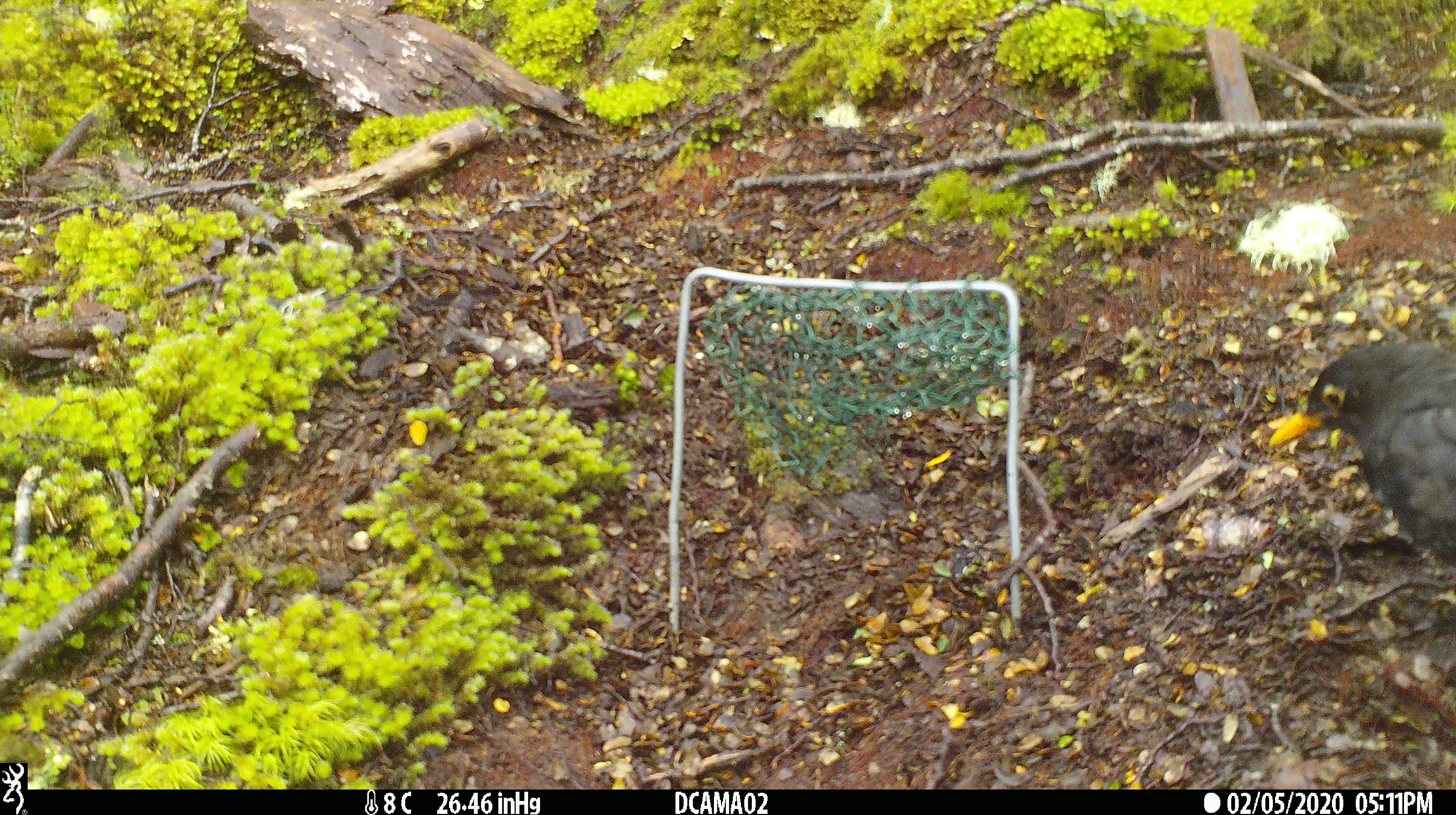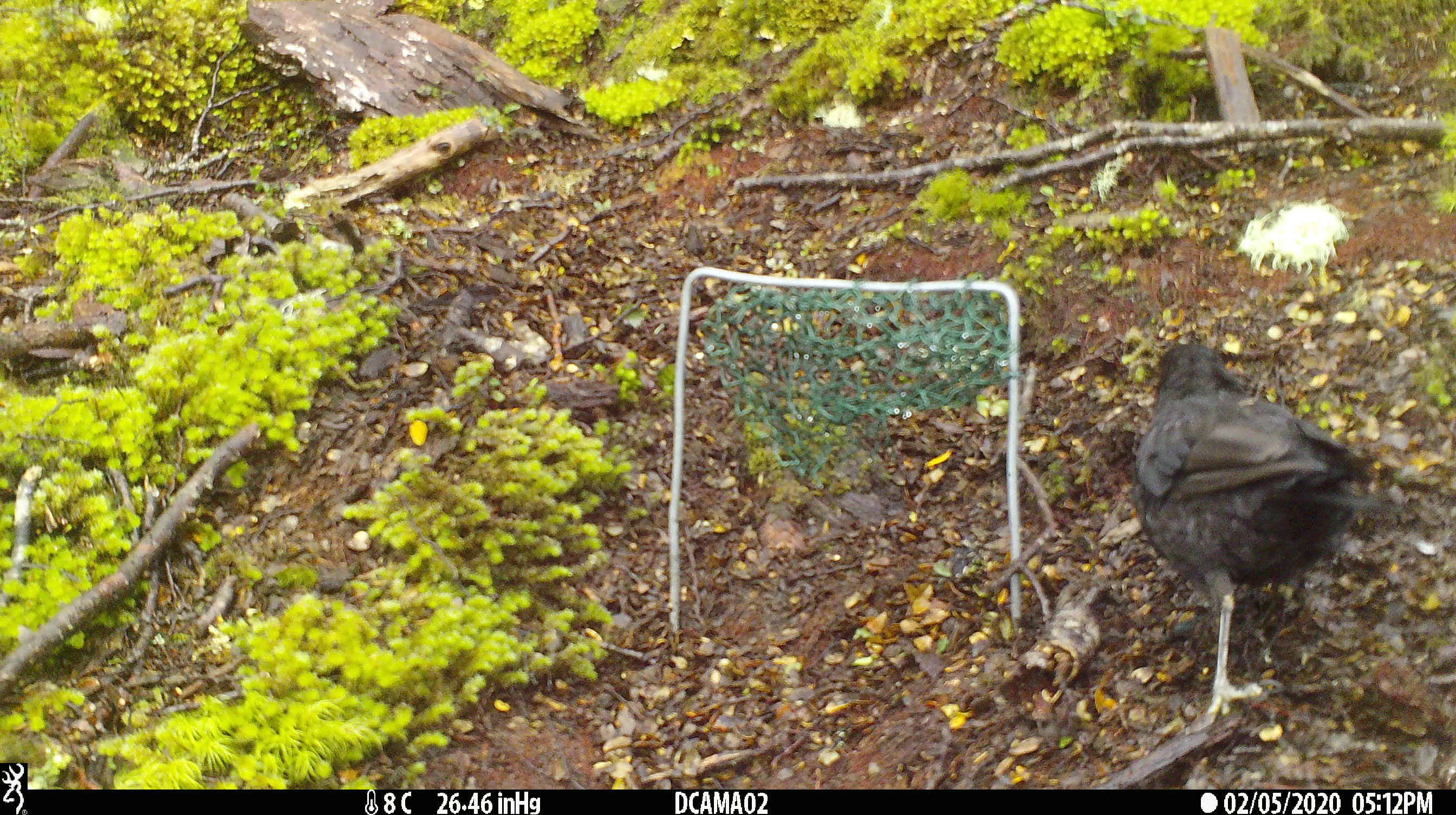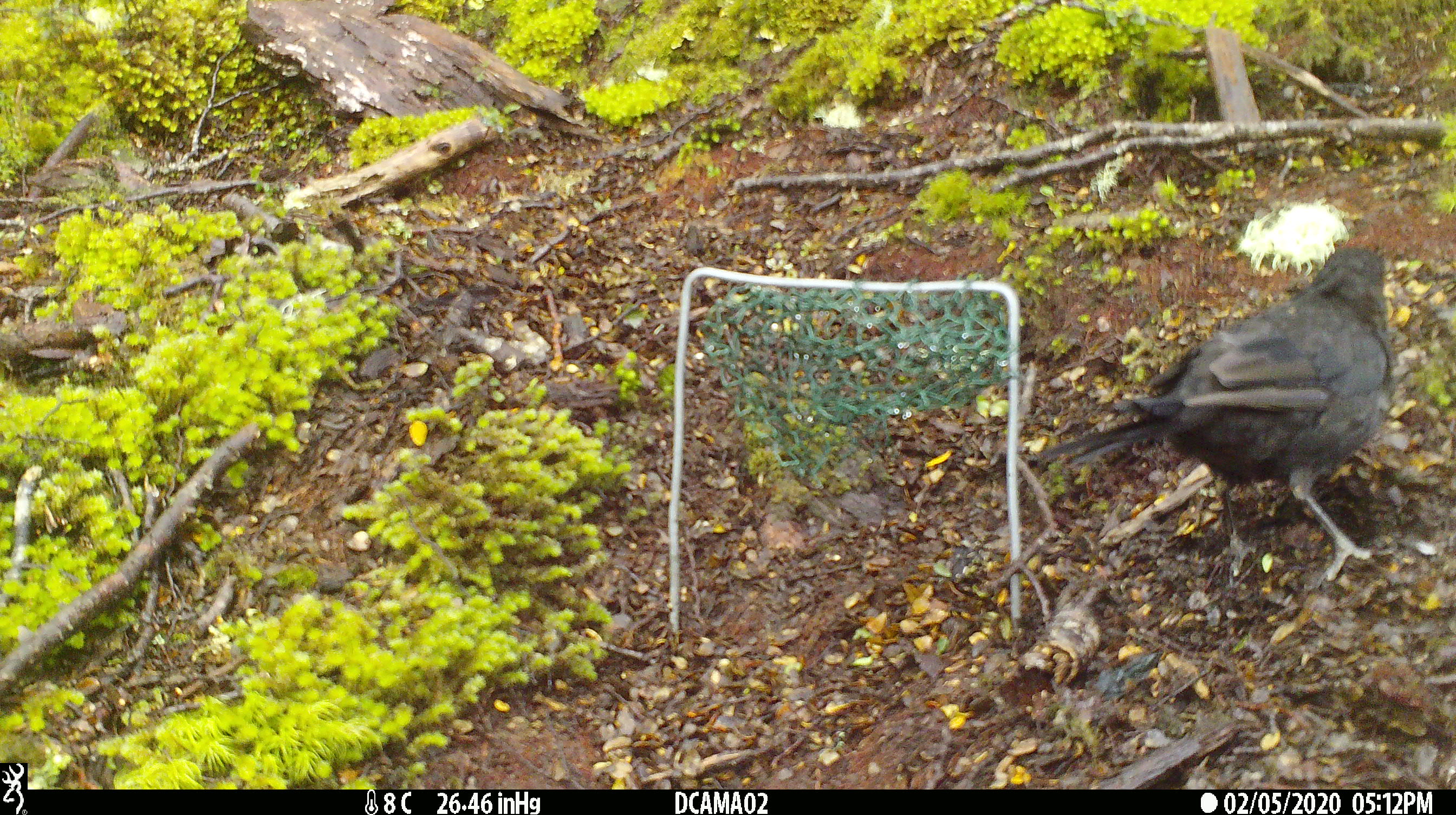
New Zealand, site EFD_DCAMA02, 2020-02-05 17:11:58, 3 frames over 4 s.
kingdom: Animalia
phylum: Chordata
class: Aves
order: Passeriformes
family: Turdidae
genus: Turdus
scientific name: Turdus merula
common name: eurasian blackbird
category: blackbird